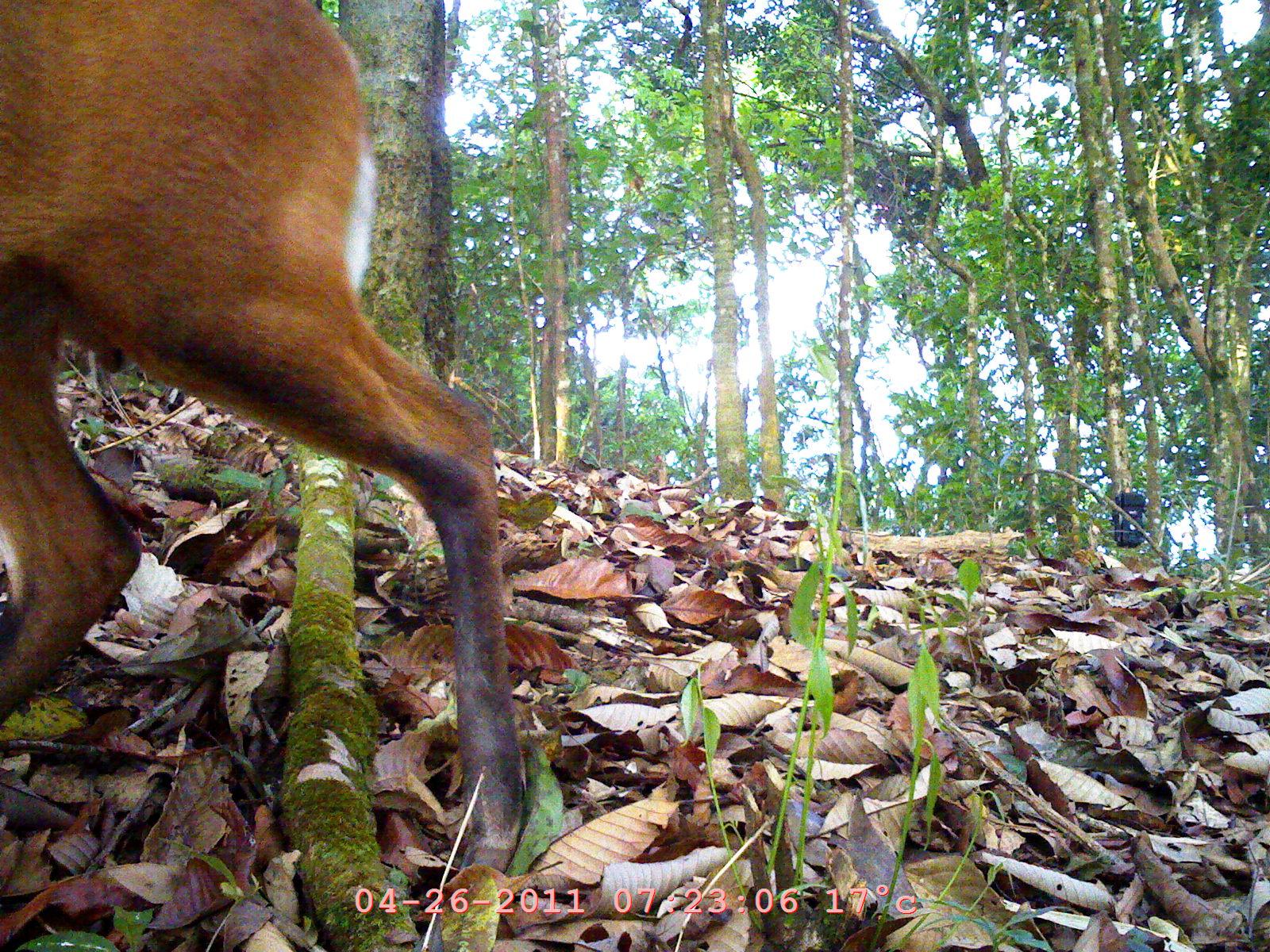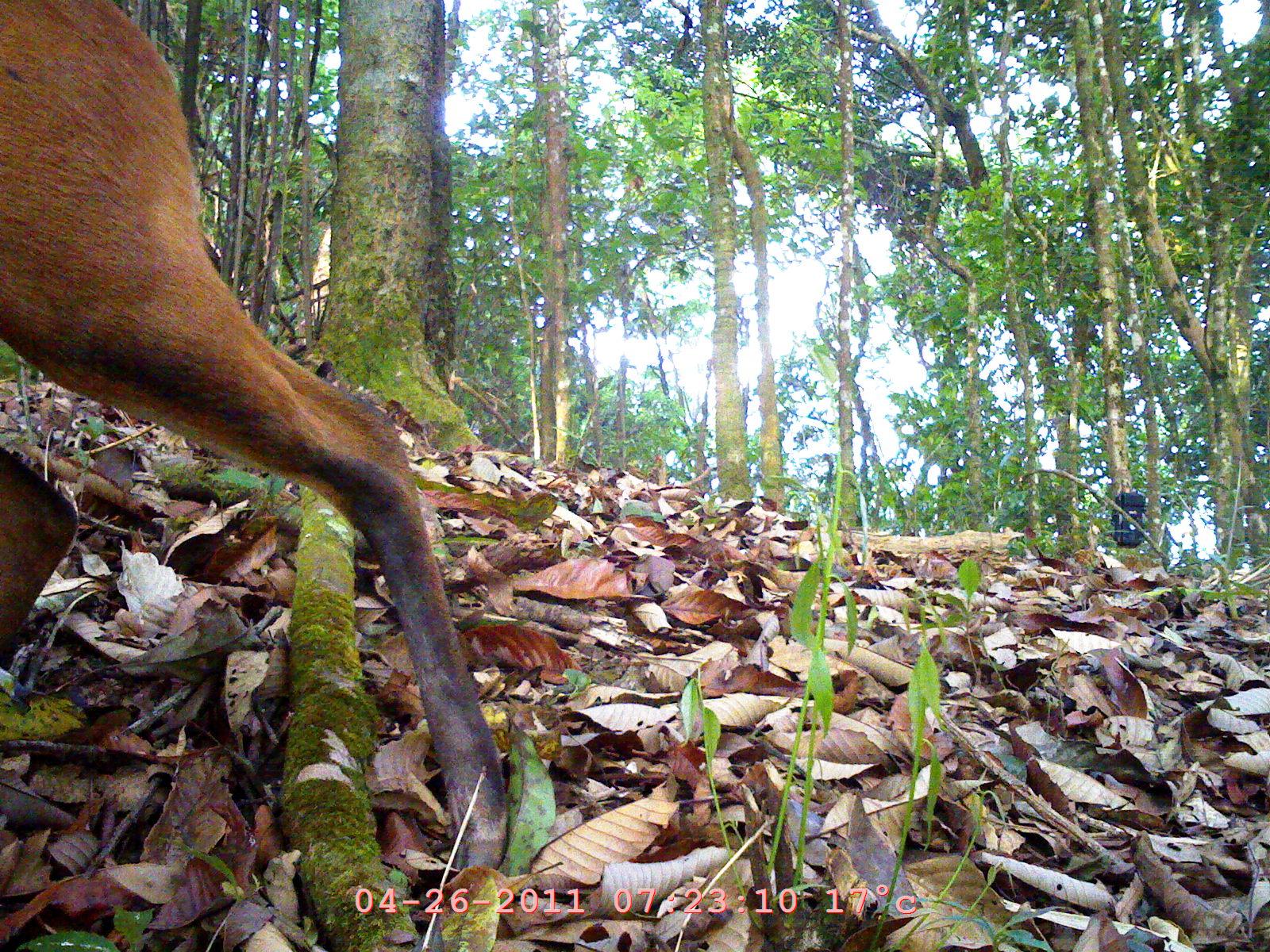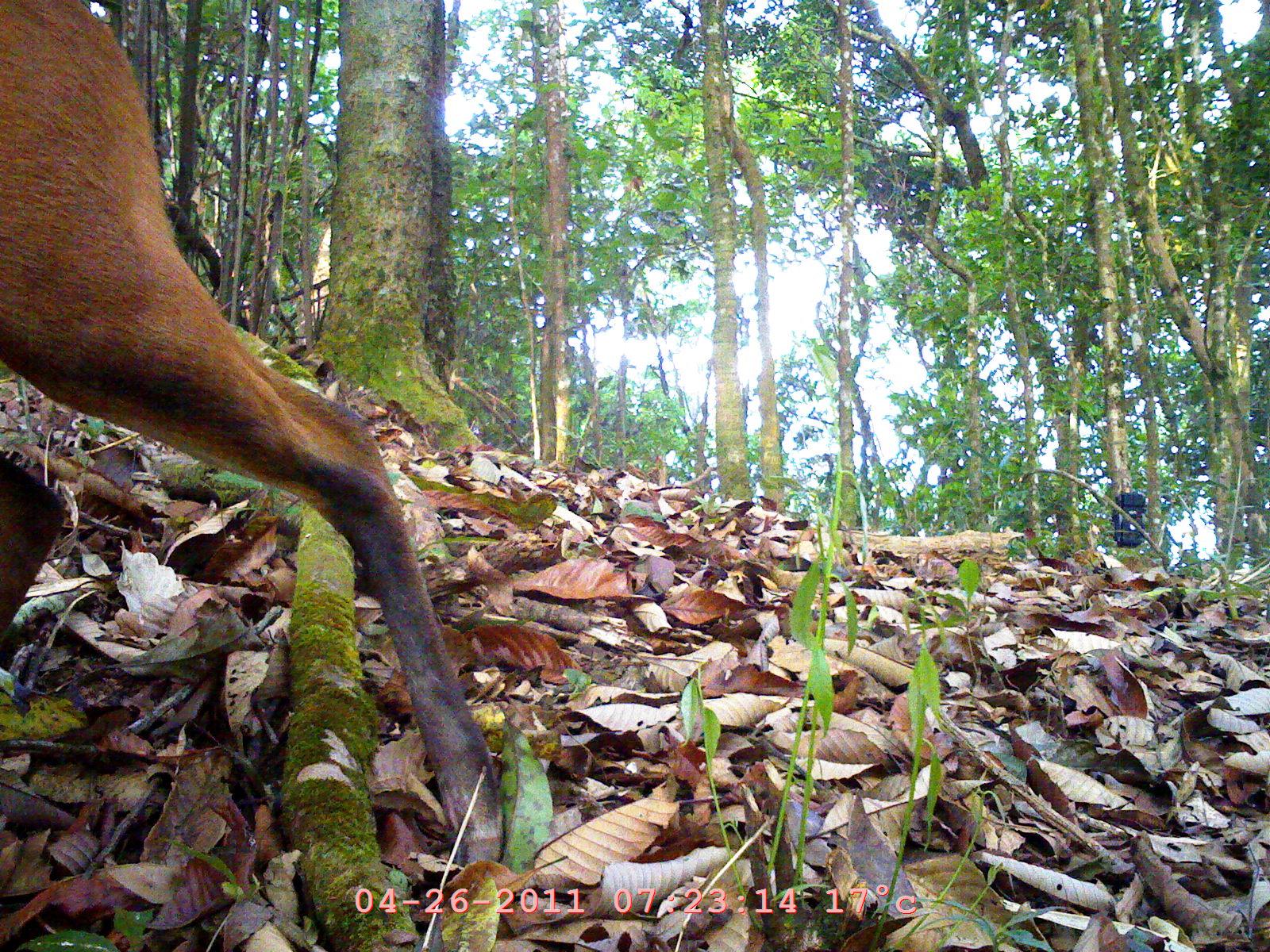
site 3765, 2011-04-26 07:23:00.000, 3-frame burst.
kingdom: Animalia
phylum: Chordata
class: Mammalia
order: Artiodactyla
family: Cervidae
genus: Muntiacus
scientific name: Muntiacus muntjak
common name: southern red muntjac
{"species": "Muntiacus muntjak (southern red muntjac)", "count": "1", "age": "adult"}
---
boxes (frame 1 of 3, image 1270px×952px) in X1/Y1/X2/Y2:
muntiacus muntjak: 2/0/527/872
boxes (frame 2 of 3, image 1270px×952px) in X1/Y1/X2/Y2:
muntiacus muntjak: 1/0/509/880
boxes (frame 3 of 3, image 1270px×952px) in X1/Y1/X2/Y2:
muntiacus muntjak: 0/0/504/868